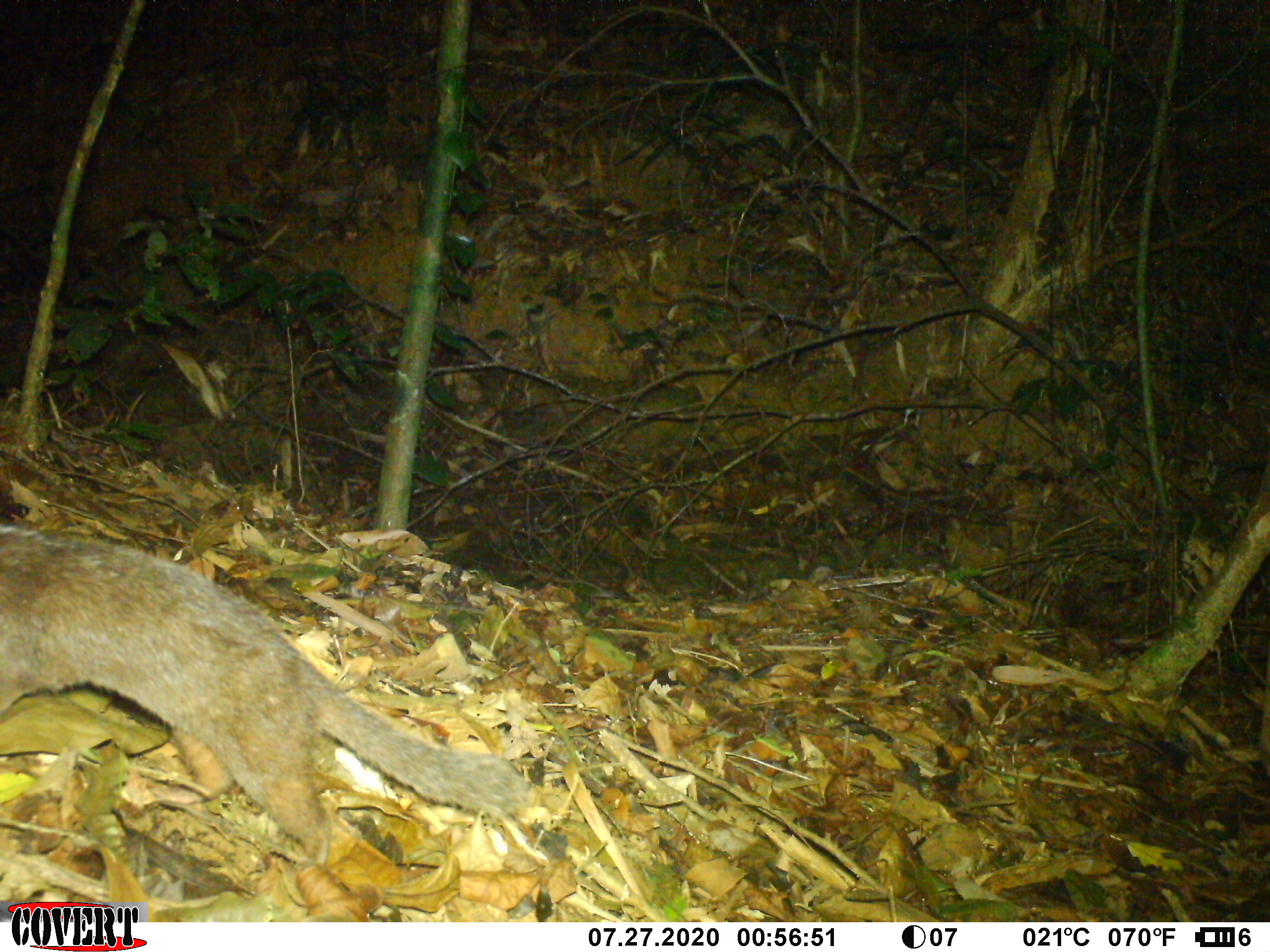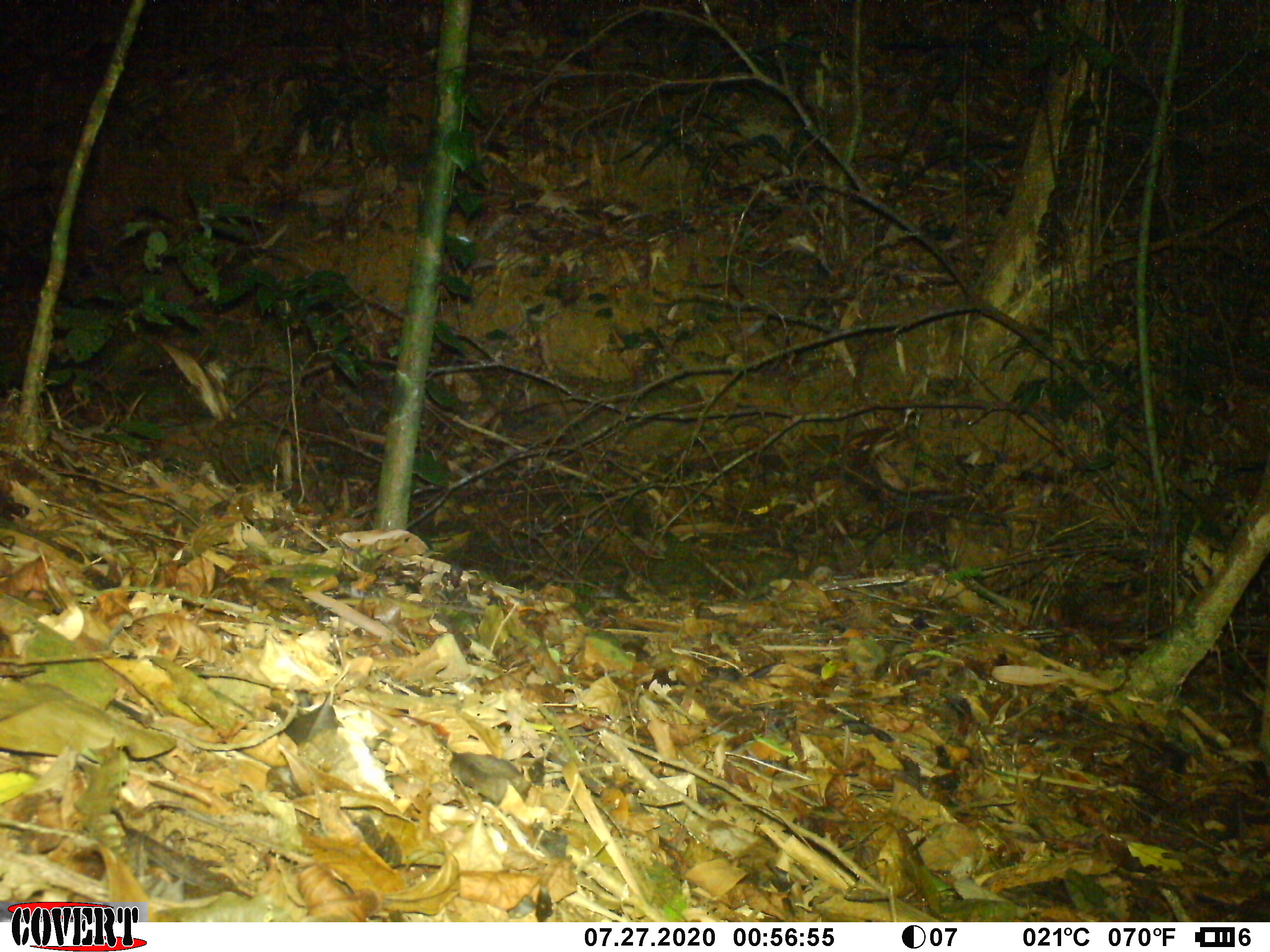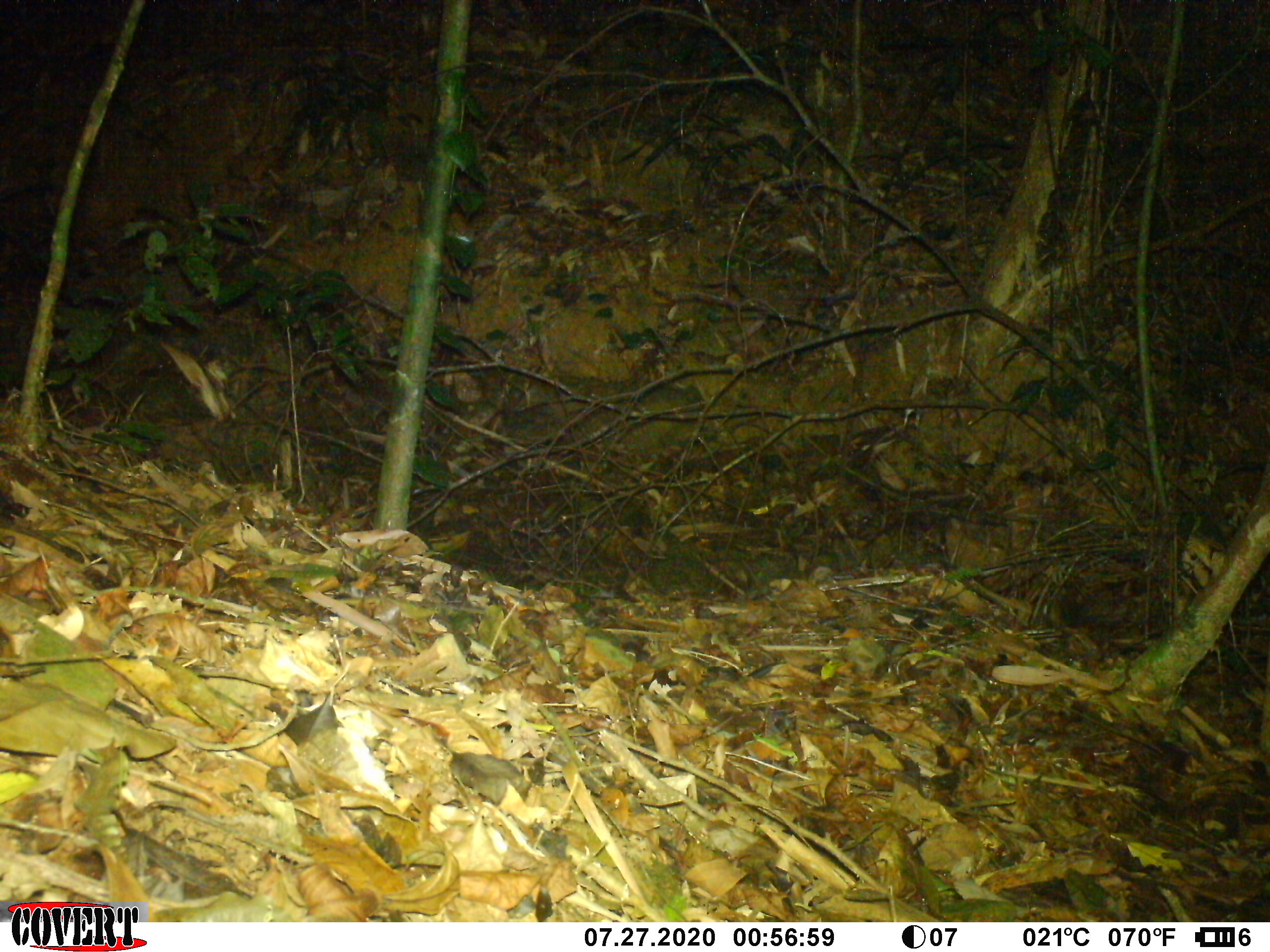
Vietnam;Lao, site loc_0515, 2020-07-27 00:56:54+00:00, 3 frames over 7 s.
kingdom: Animalia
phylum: Chordata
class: Mammalia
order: Carnivora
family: Mustelidae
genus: Melogale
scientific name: Melogale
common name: ferret badger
Ferret badger (Melogale). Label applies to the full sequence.